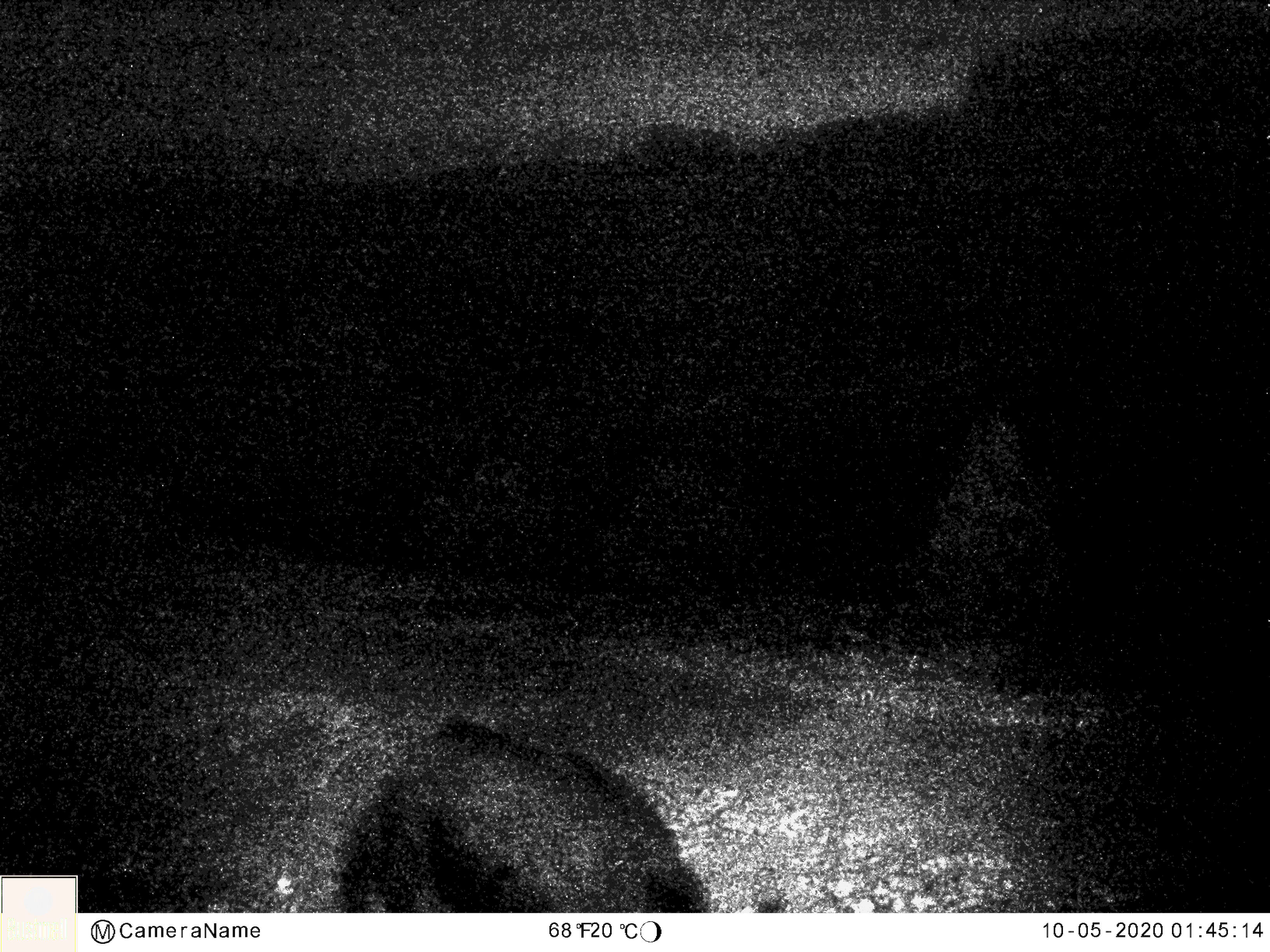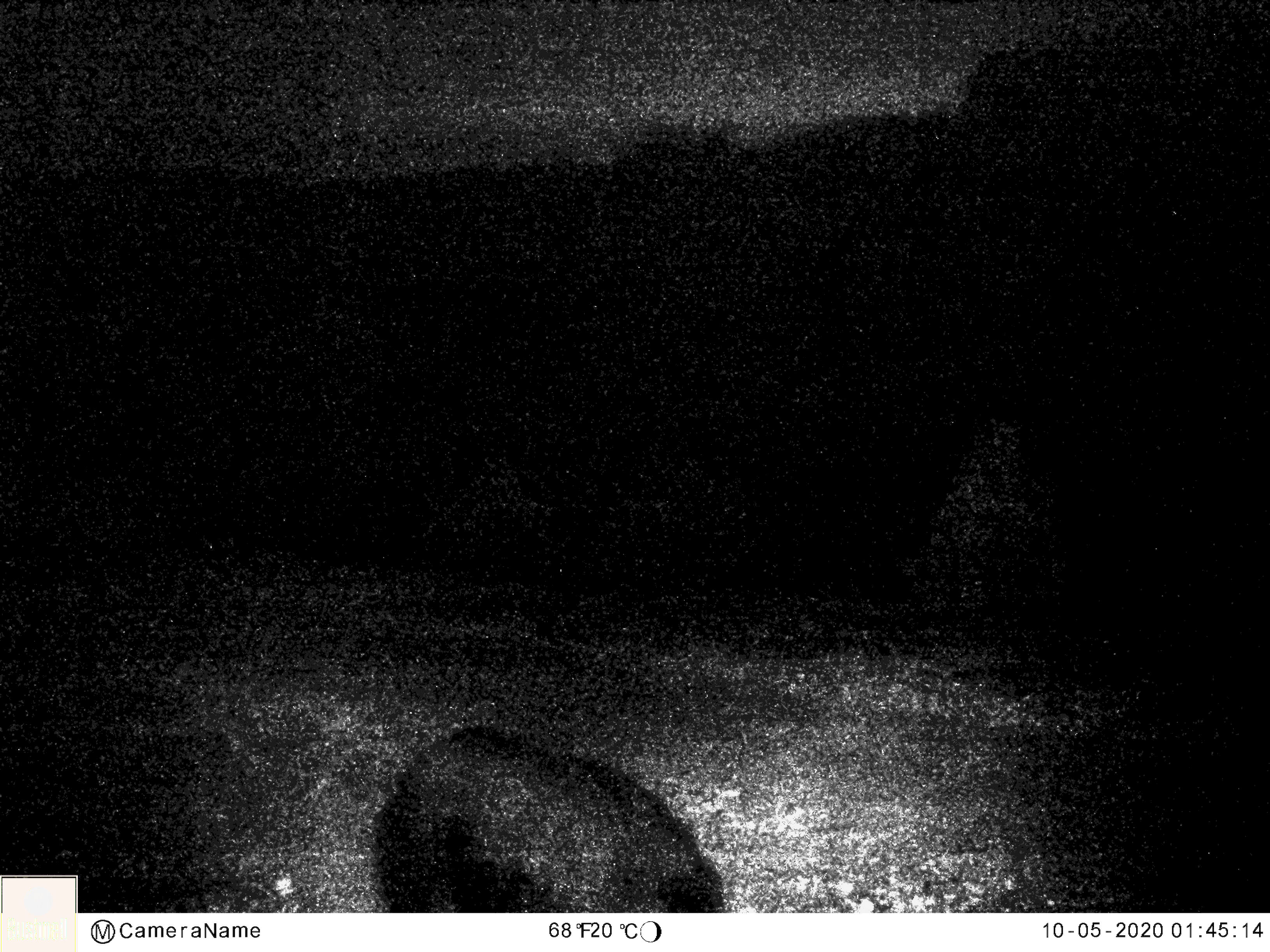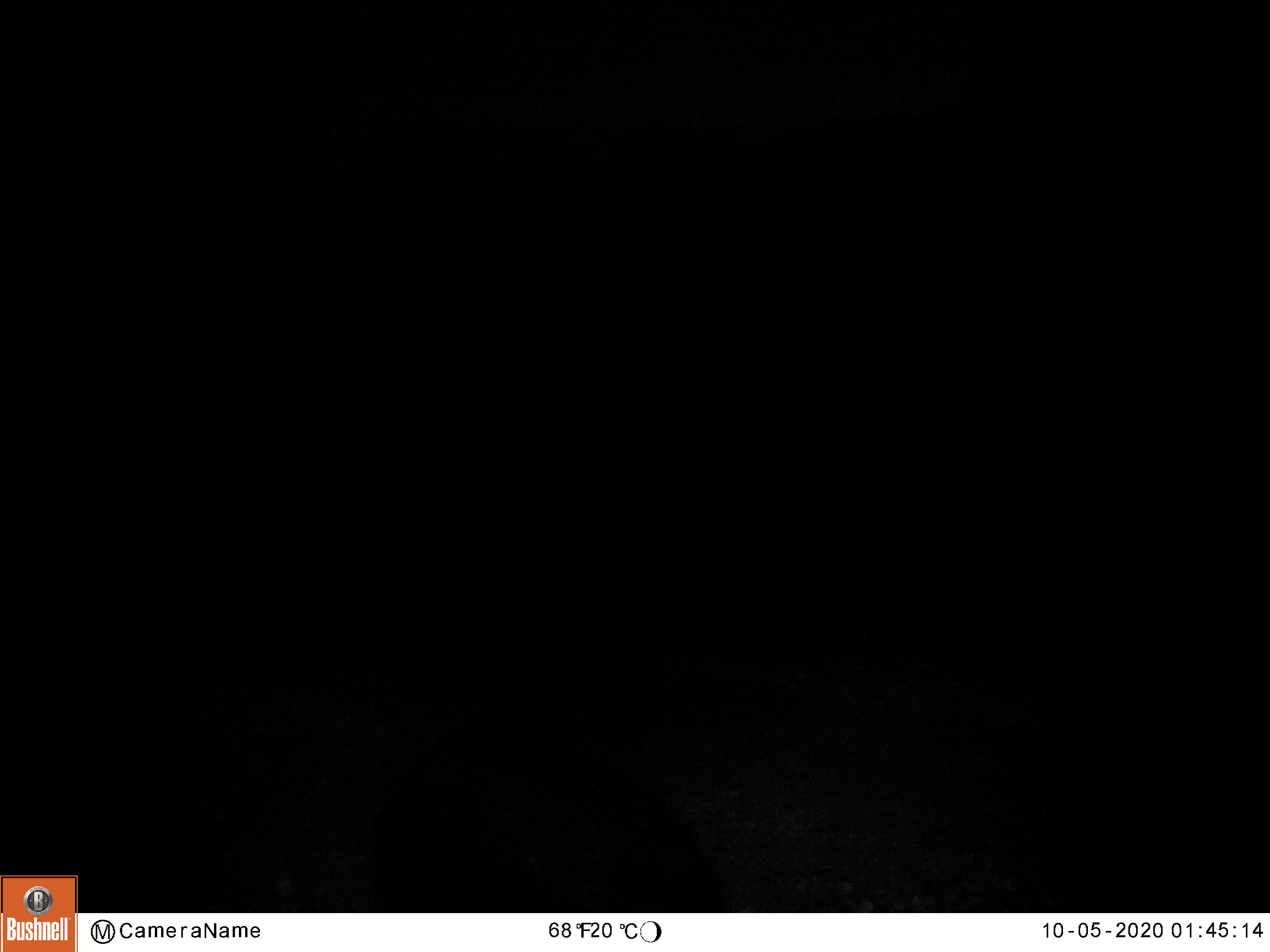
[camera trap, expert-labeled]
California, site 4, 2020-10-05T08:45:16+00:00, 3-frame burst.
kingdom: Animalia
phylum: Chordata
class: Mammalia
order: Artiodactyla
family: Suidae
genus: Sus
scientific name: Sus scrofa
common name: wild boar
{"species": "wild boar (Sus scrofa)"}